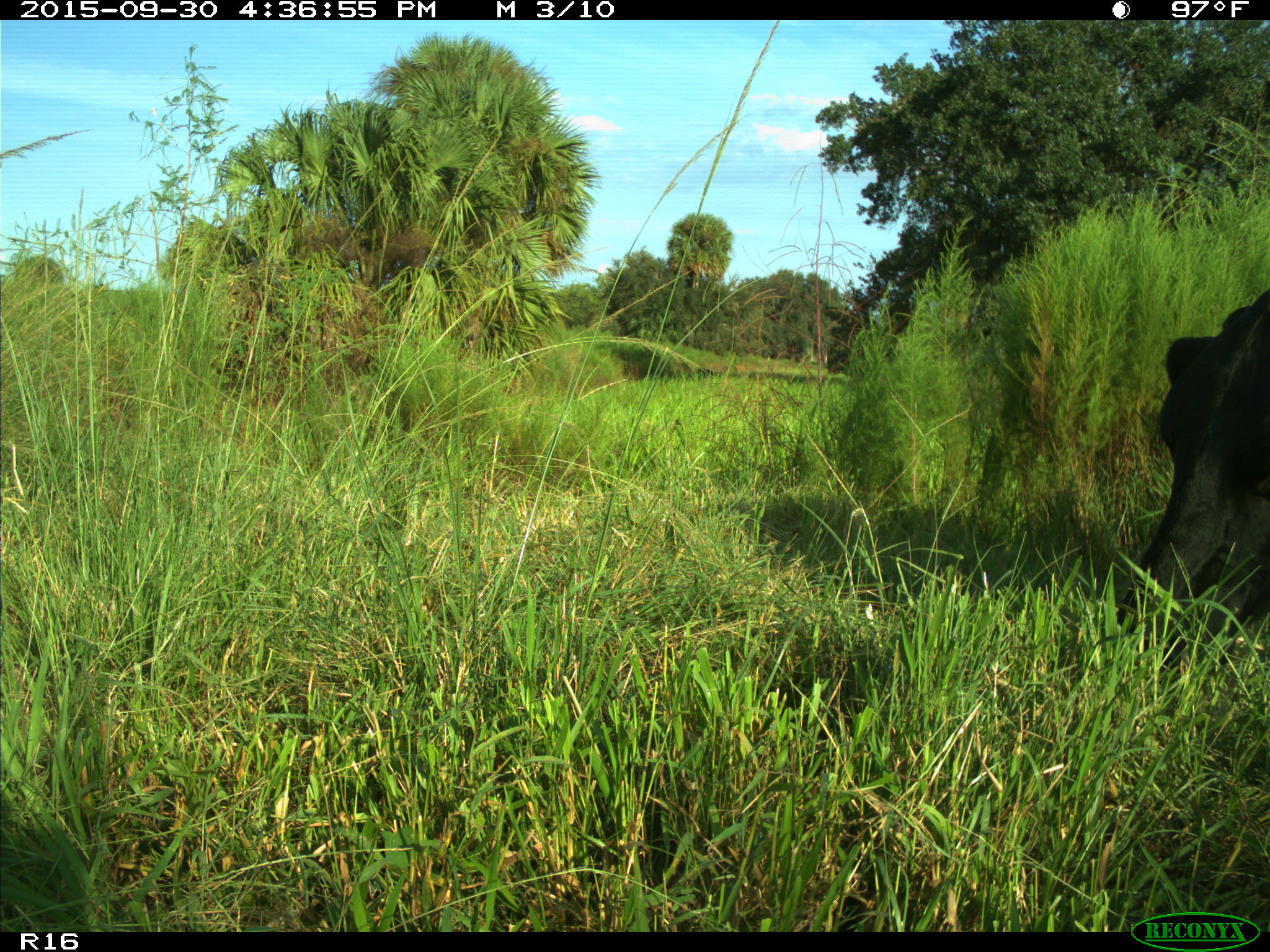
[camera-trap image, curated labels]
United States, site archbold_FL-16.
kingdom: Animalia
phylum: Chordata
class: Mammalia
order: Artiodactyla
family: Bovidae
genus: Bos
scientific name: Bos taurus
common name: domestic cow